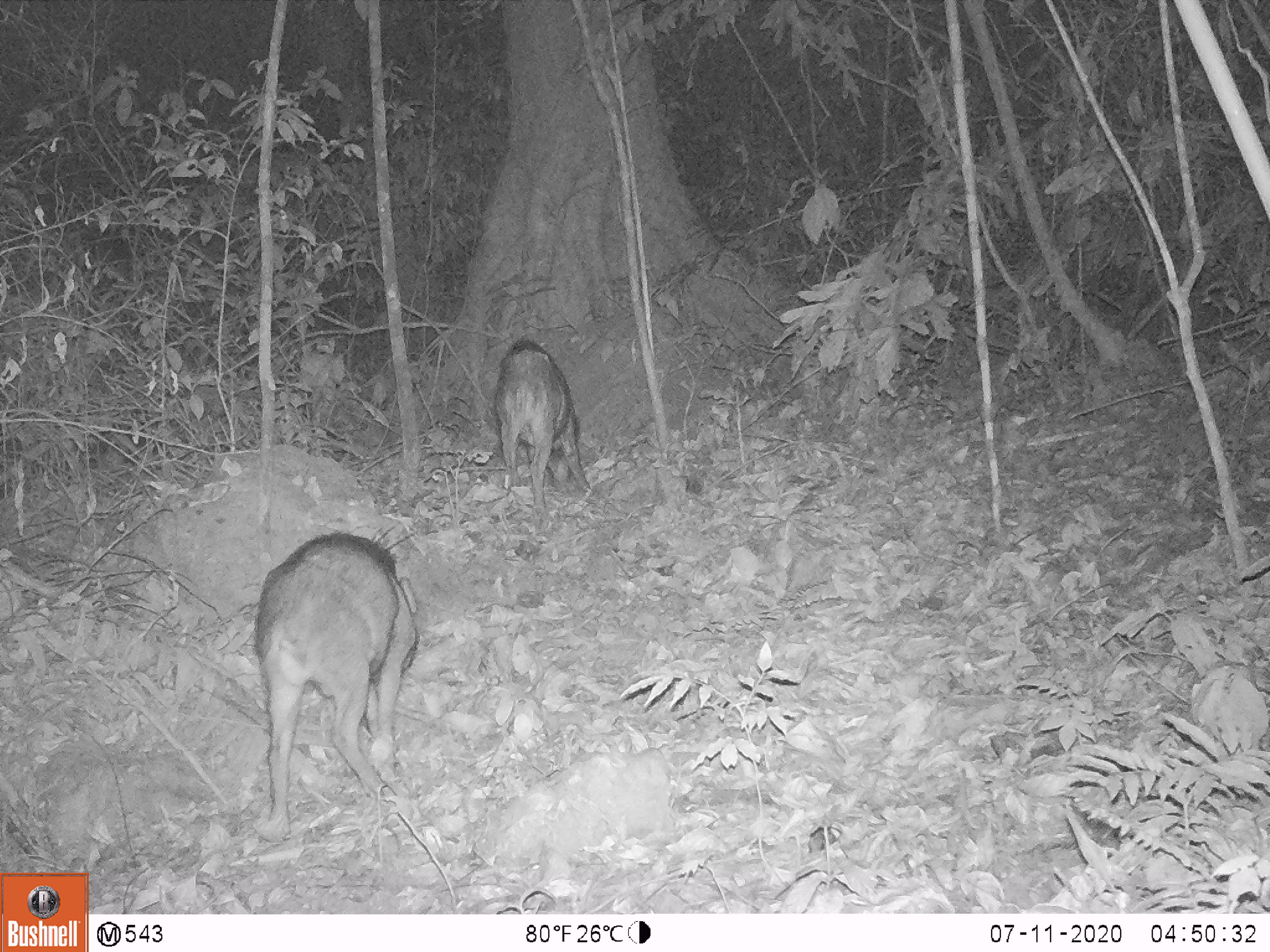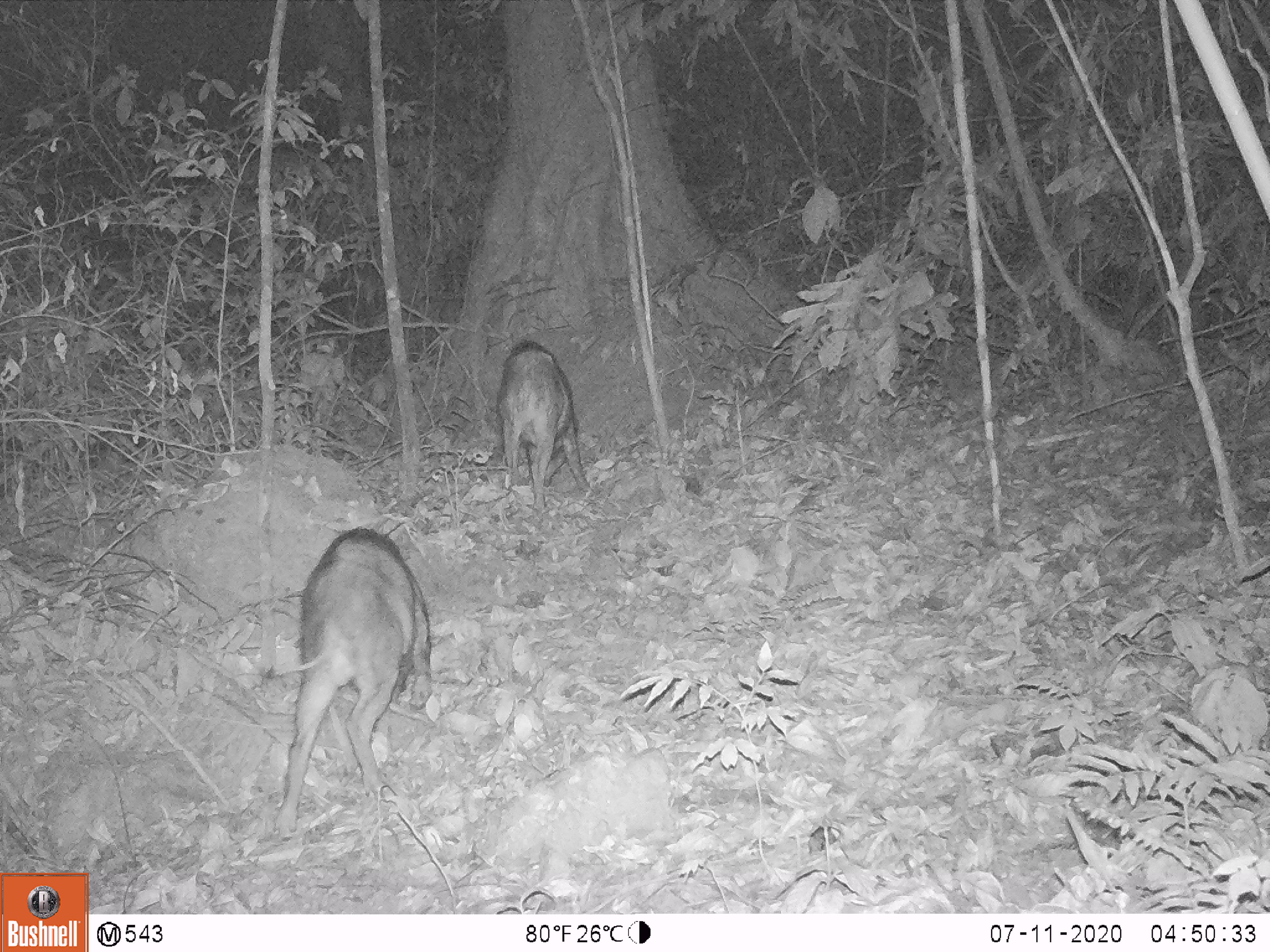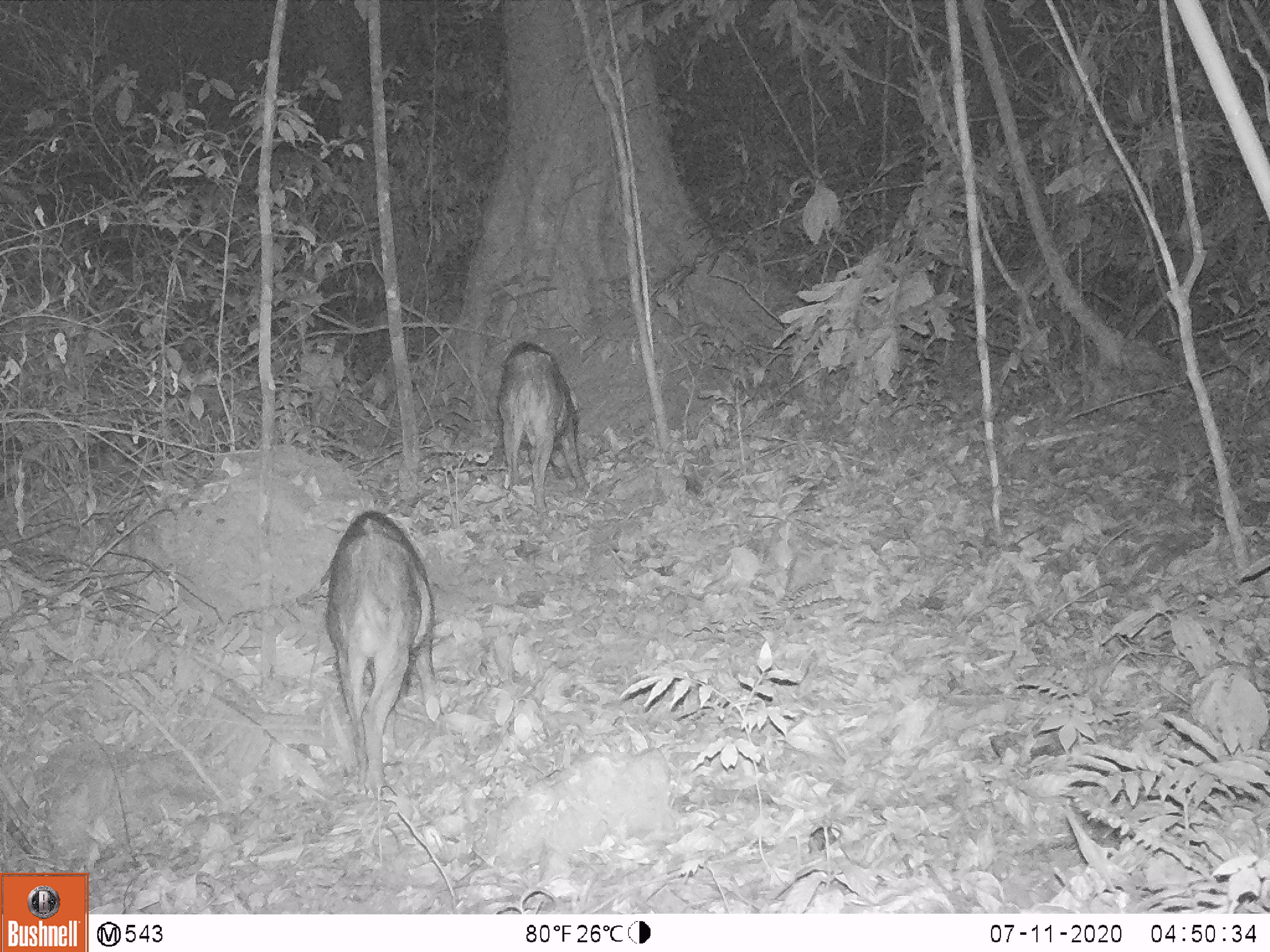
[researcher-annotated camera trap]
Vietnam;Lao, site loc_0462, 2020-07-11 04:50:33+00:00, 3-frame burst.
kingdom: Animalia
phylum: Chordata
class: Mammalia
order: Artiodactyla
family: Suidae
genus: Sus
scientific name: Sus scrofa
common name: eurasian wild pig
Eurasian wild pig (Sus scrofa). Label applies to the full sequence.